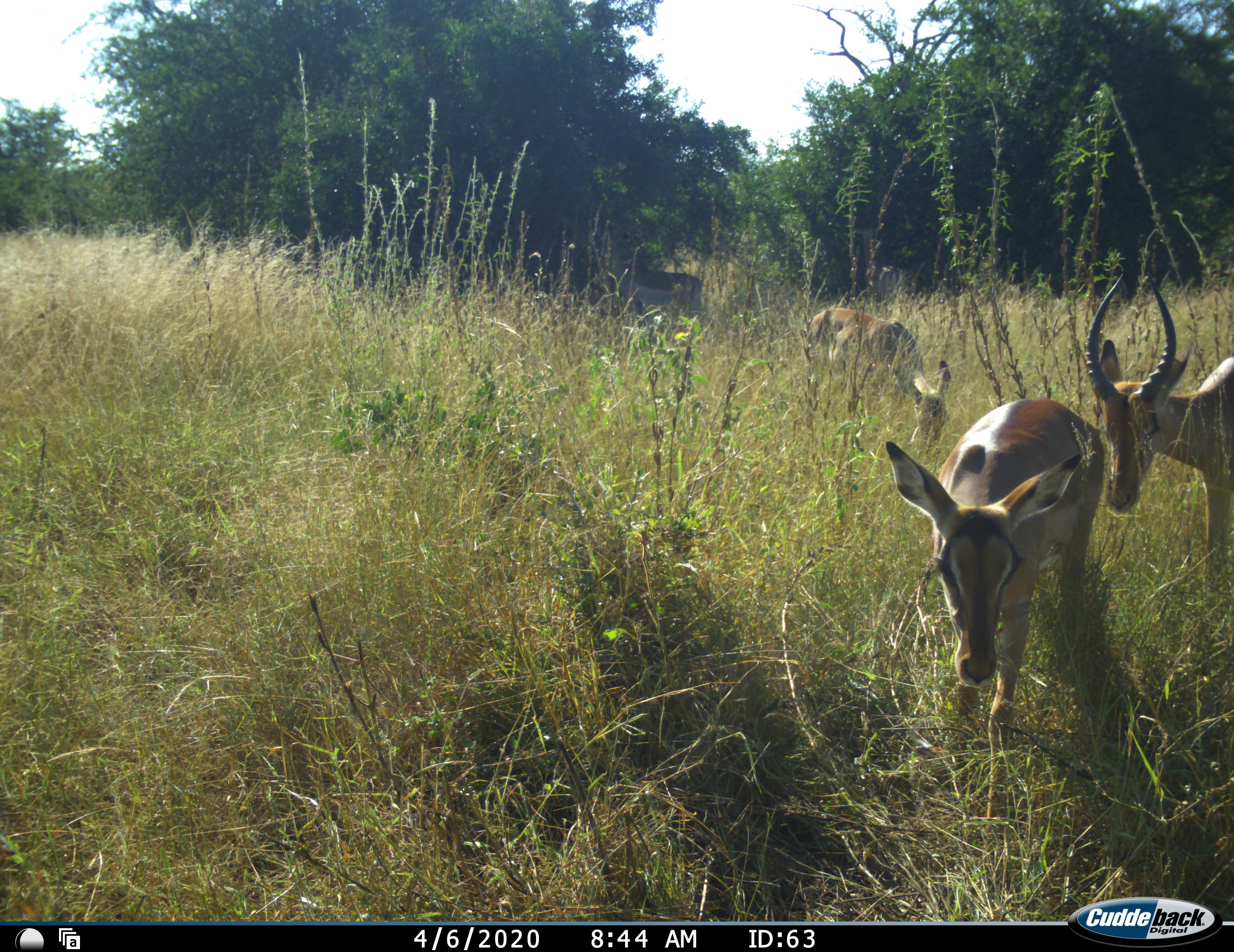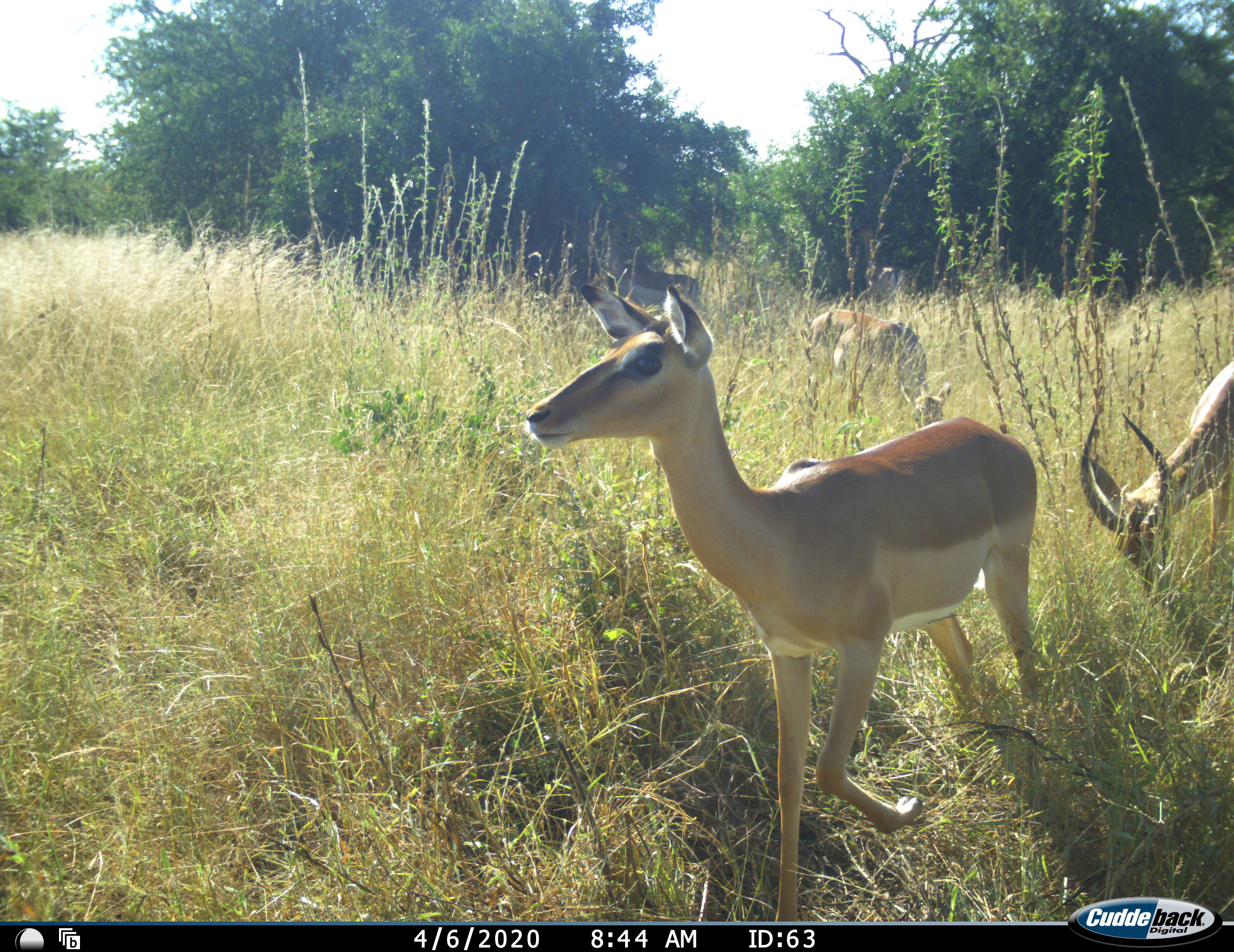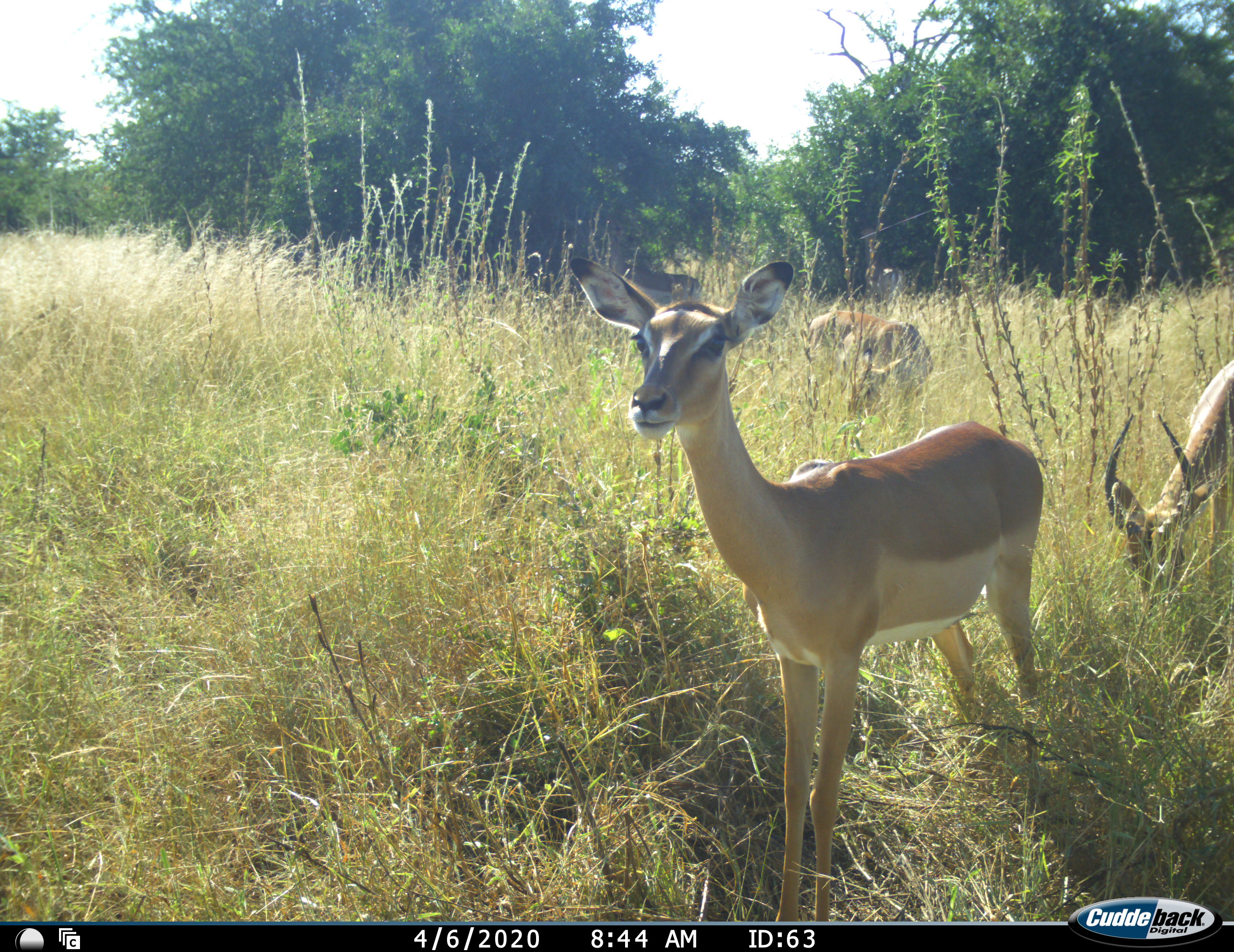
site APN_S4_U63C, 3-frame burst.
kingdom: Animalia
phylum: Chordata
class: Mammalia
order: Artiodactyla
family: Bovidae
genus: Aepyceros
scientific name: Aepyceros melampus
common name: impala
Impala (Aepyceros melampus), count 4. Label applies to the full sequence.